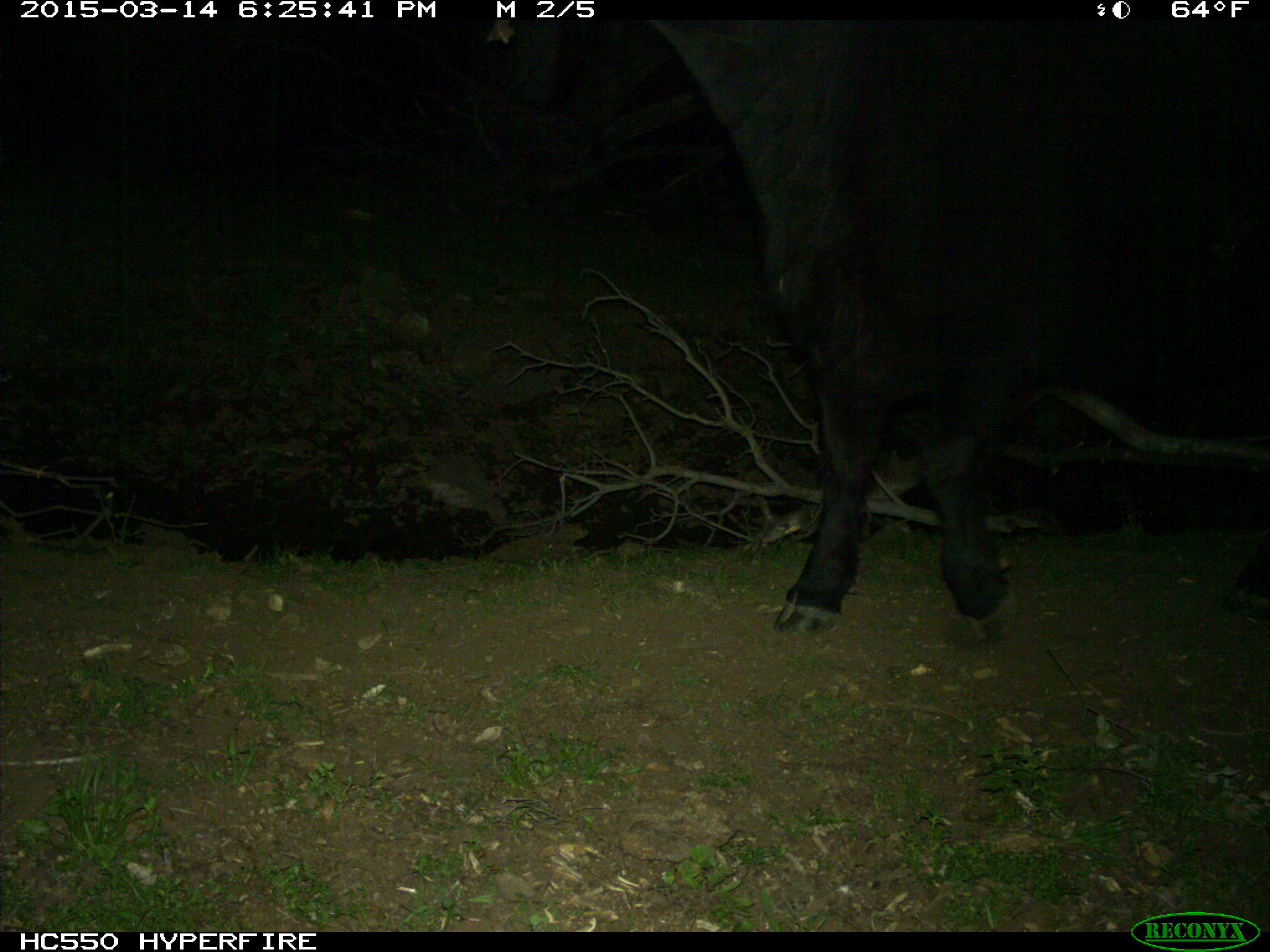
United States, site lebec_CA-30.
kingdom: Animalia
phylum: Chordata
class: Mammalia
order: Artiodactyla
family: Bovidae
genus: Bos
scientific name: Bos taurus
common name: domestic cow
Bos taurus (domestic cow).